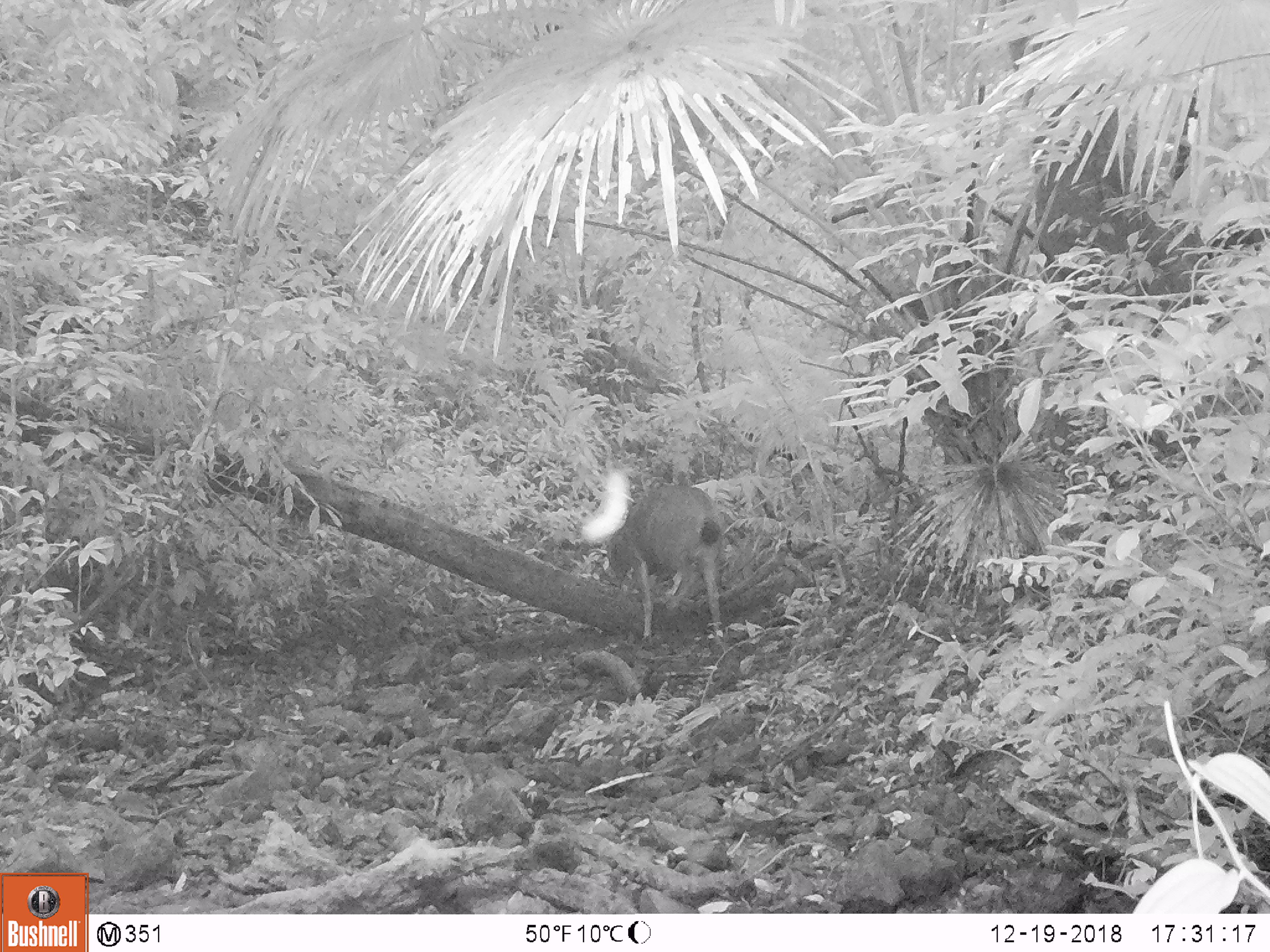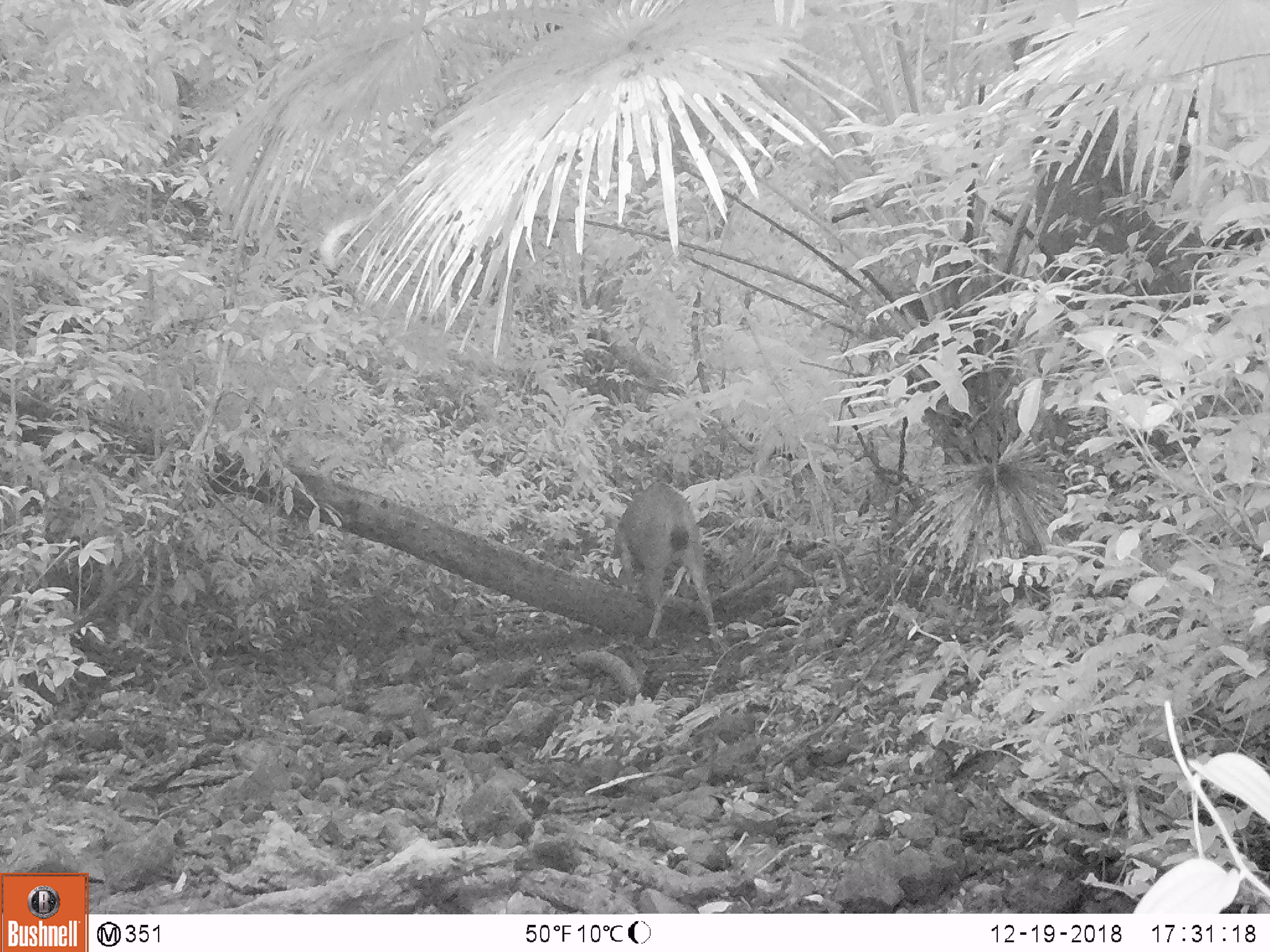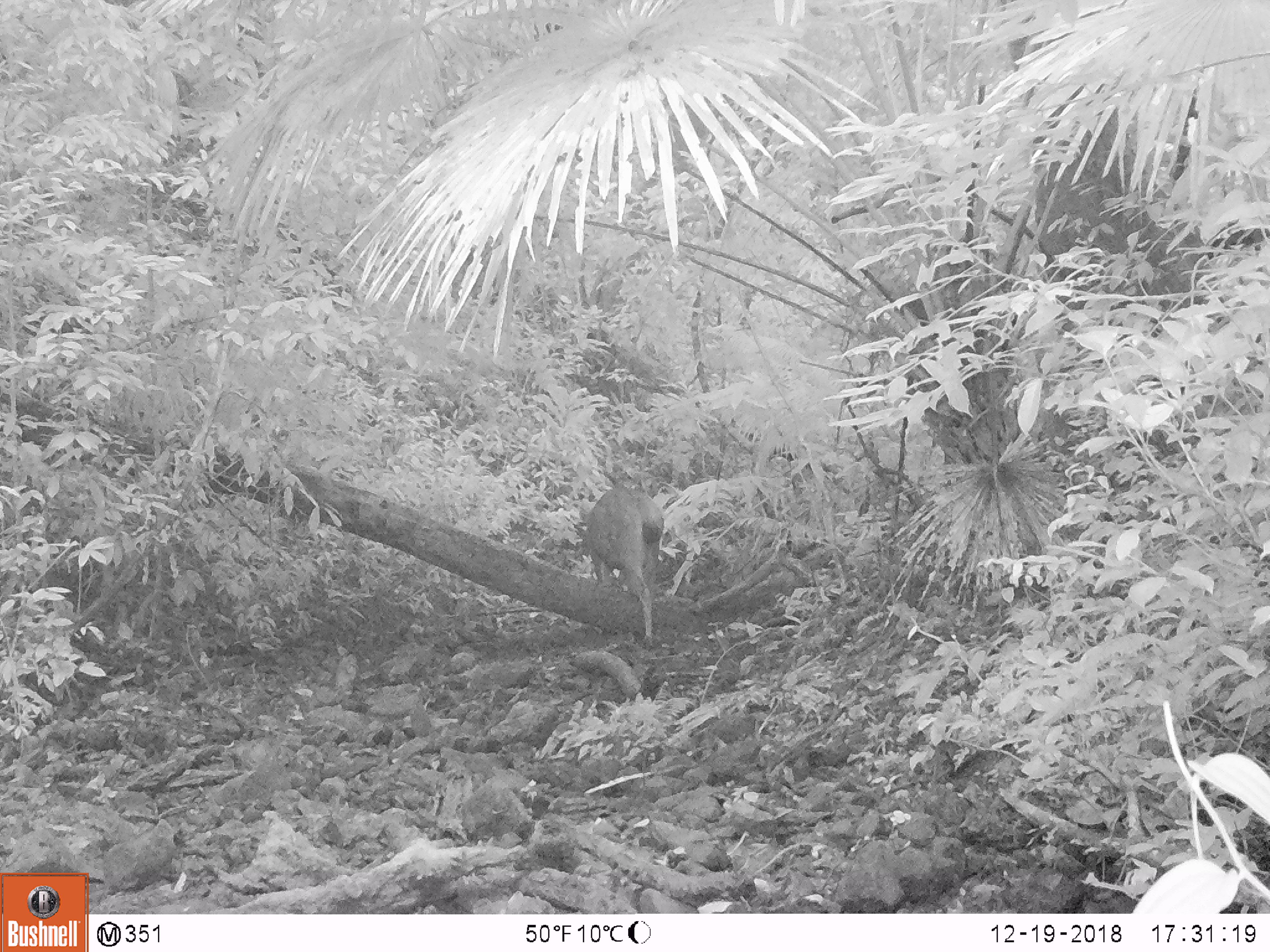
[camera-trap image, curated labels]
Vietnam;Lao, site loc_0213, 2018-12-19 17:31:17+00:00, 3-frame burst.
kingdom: Animalia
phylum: Chordata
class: Mammalia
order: Artiodactyla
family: Cervidae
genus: Rusa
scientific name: Rusa unicolor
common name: sambar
Sambar (Rusa unicolor). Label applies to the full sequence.